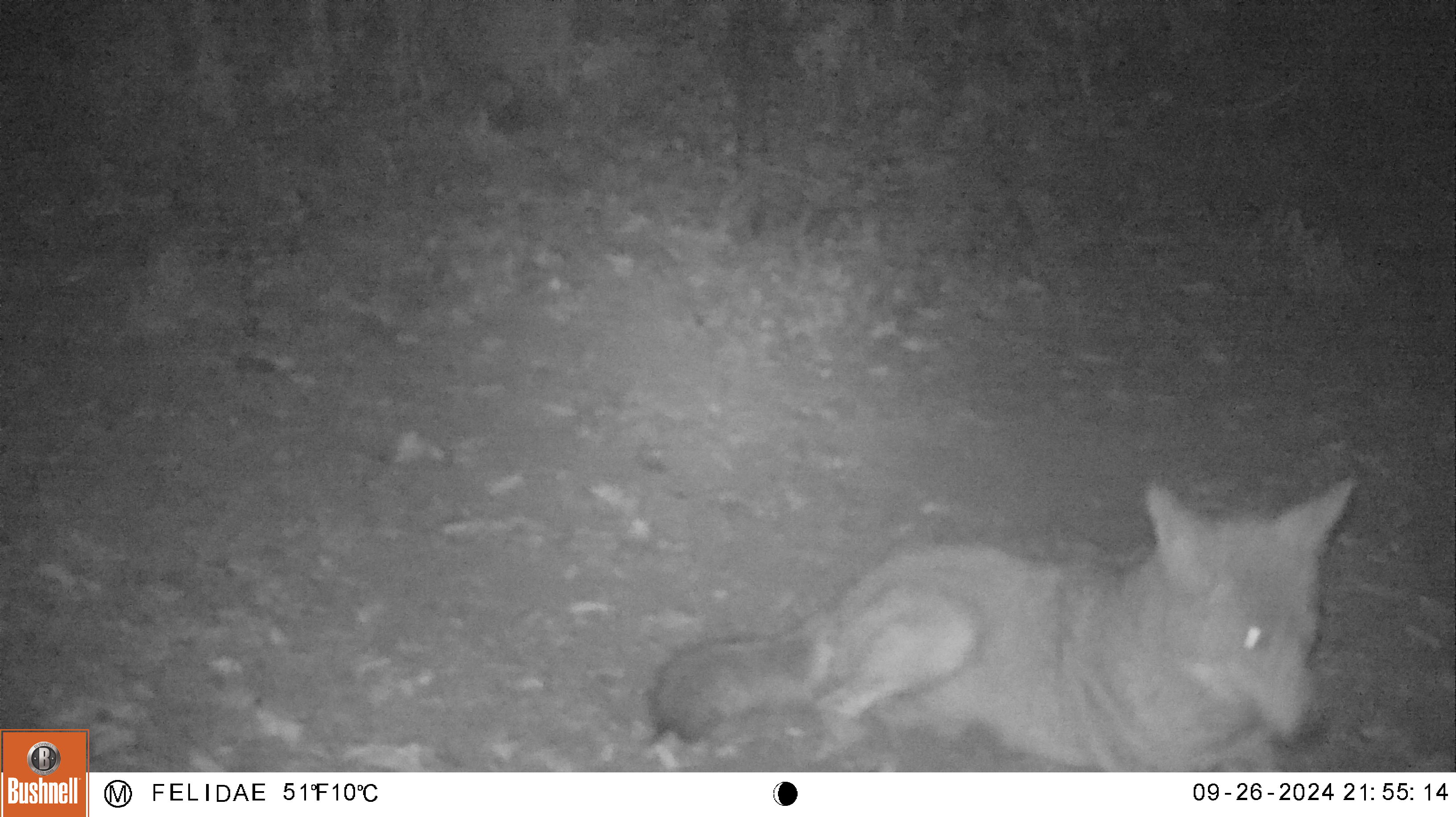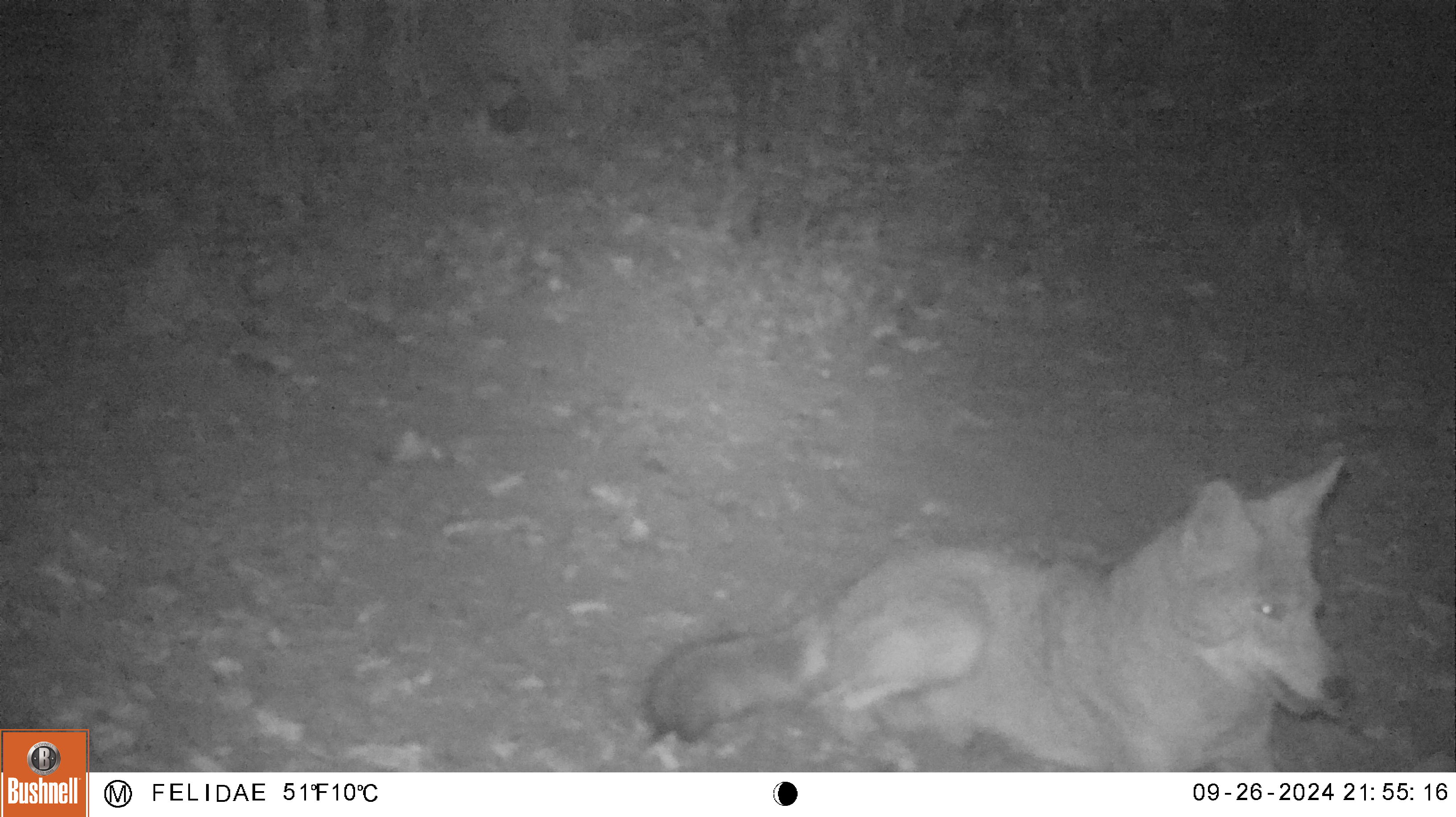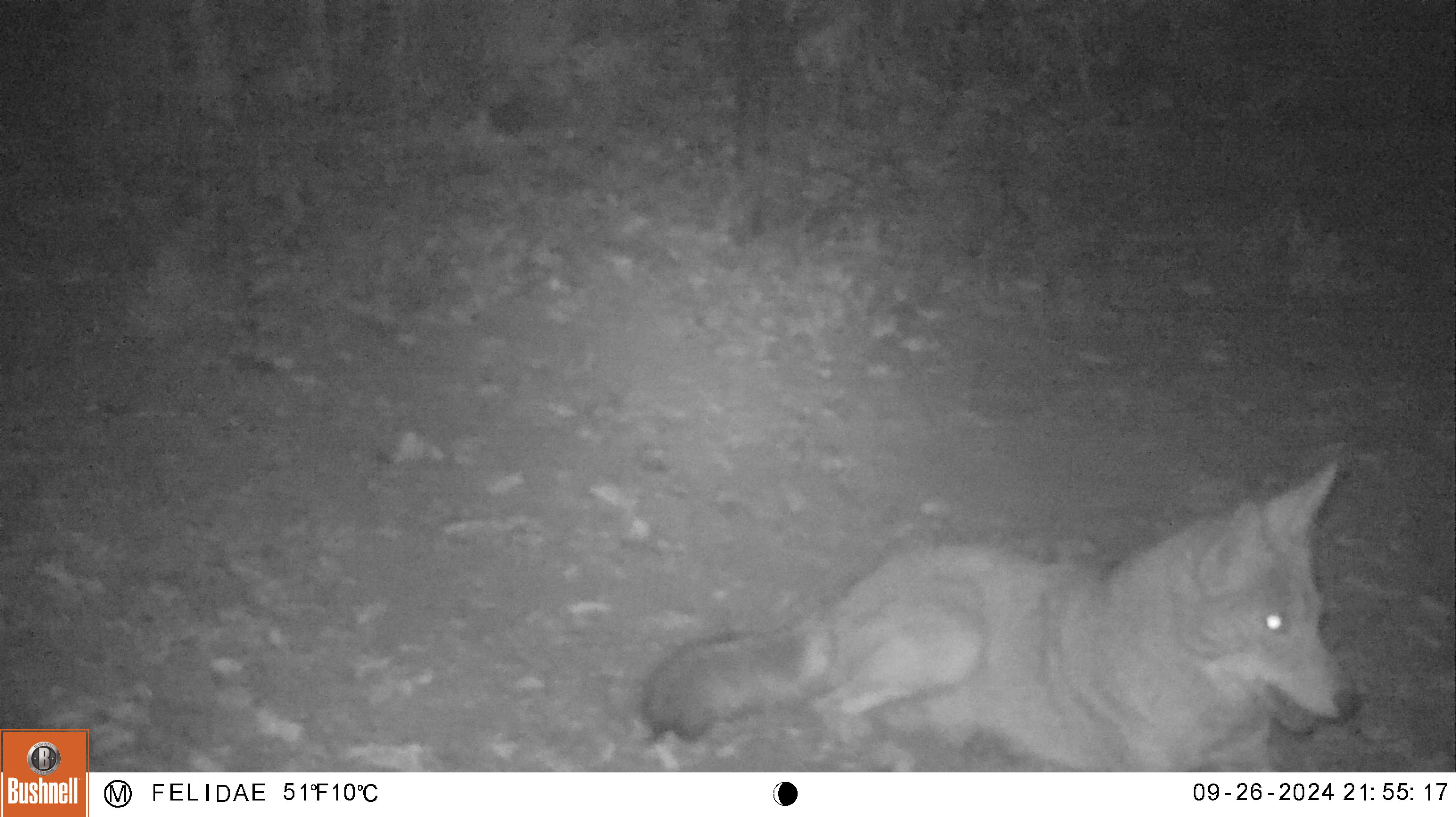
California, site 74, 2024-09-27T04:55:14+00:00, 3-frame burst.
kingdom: Animalia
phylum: Chordata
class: Mammalia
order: Carnivora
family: Canidae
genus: Canis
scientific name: Canis latrans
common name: coyote